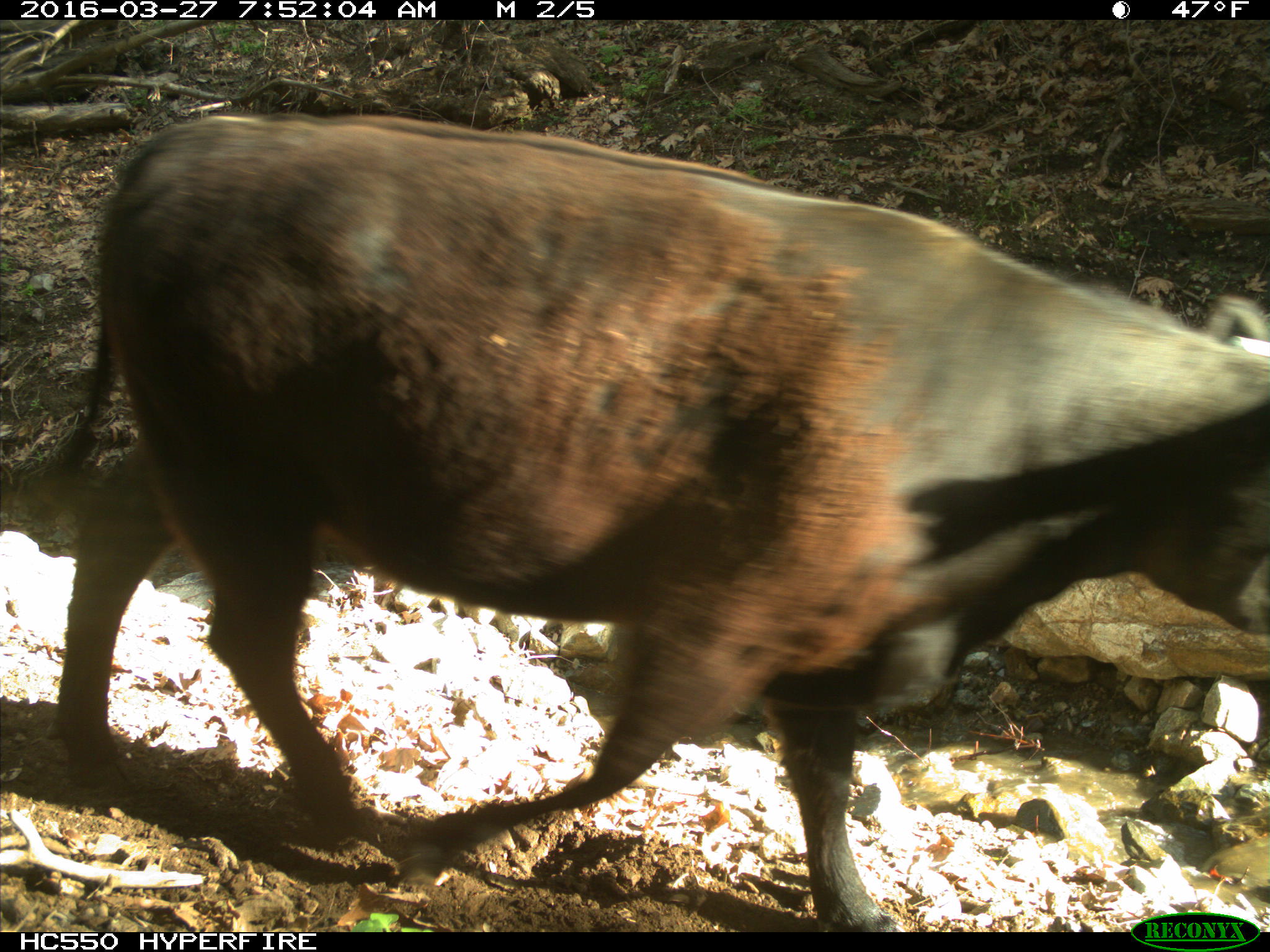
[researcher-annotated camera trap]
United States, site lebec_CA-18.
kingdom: Animalia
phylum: Chordata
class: Mammalia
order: Artiodactyla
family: Bovidae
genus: Bos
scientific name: Bos taurus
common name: domestic cow